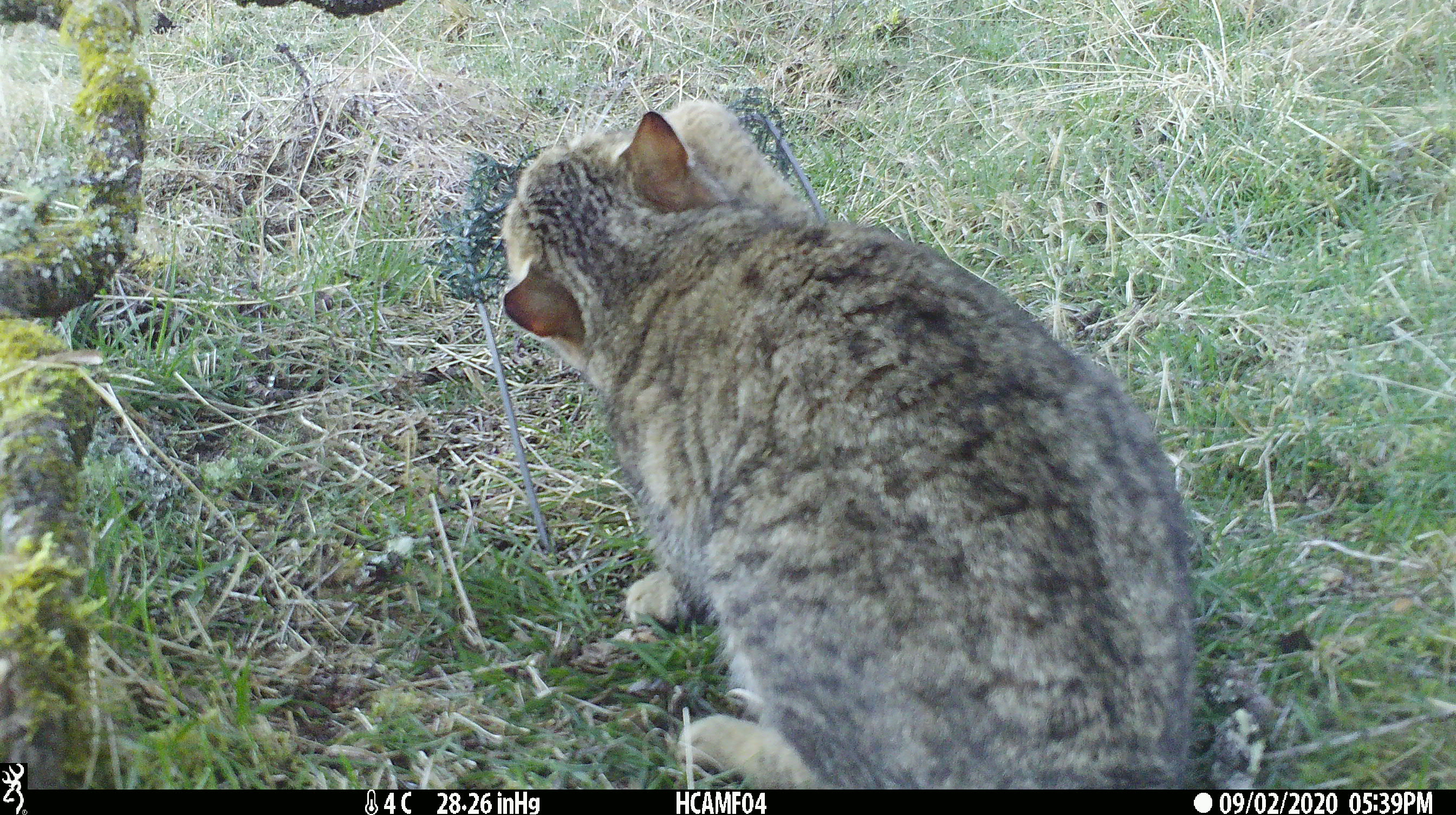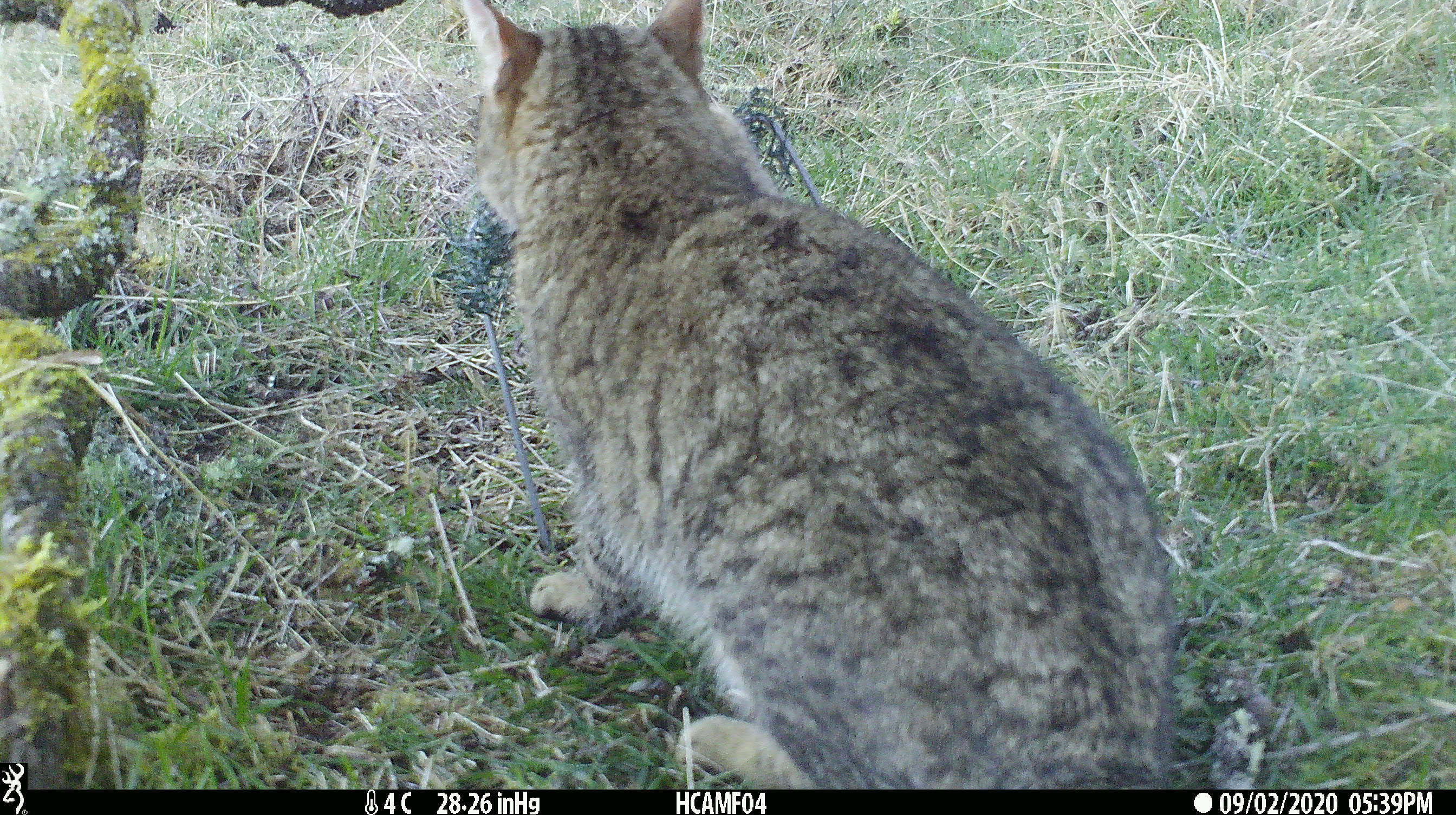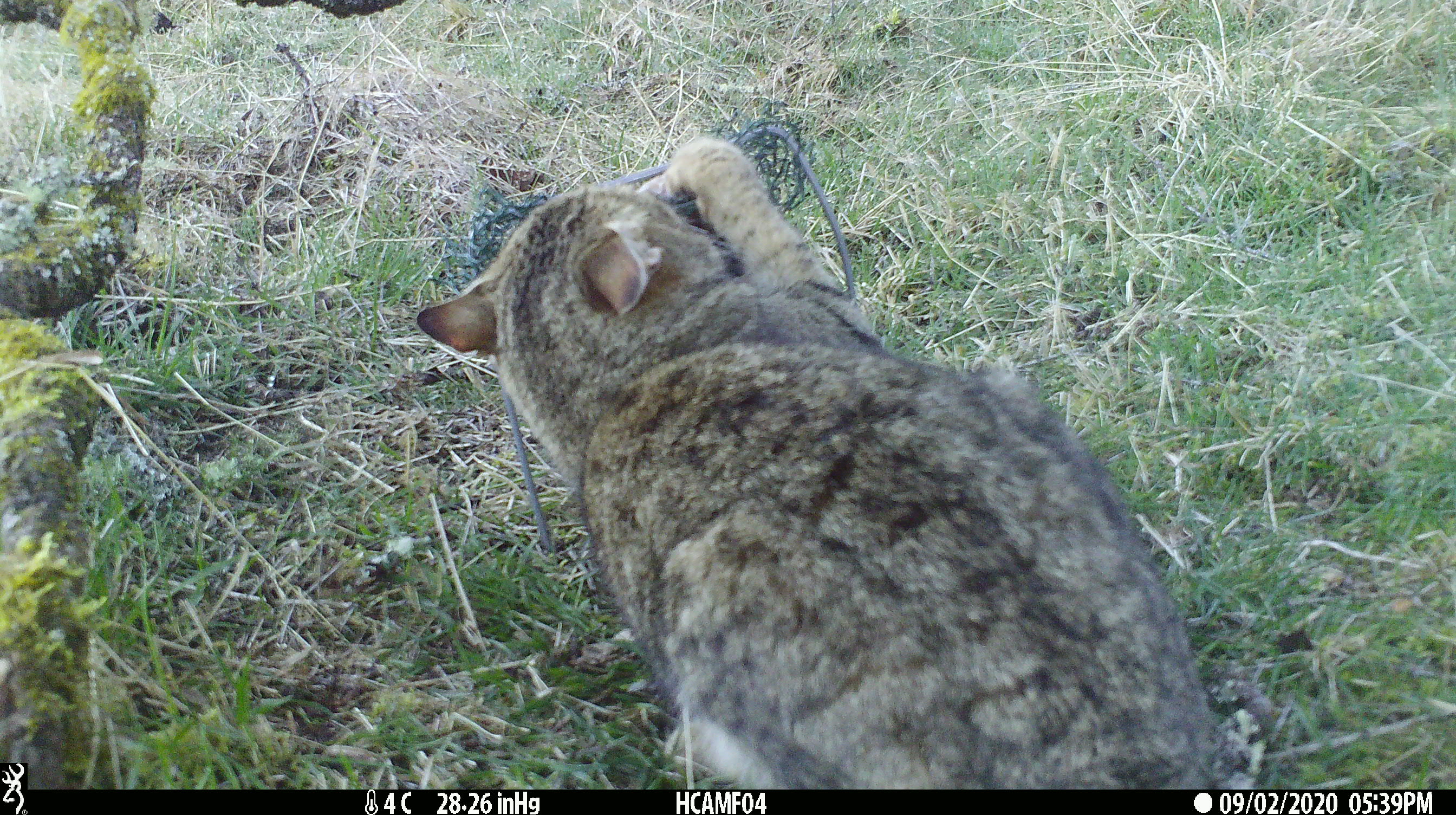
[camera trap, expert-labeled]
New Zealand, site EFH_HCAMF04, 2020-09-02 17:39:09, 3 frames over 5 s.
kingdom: Animalia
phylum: Chordata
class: Mammalia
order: Carnivora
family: Felidae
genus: Felis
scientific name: Felis catus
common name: domestic cat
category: cat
Cat (domestic cat) (Felis catus).